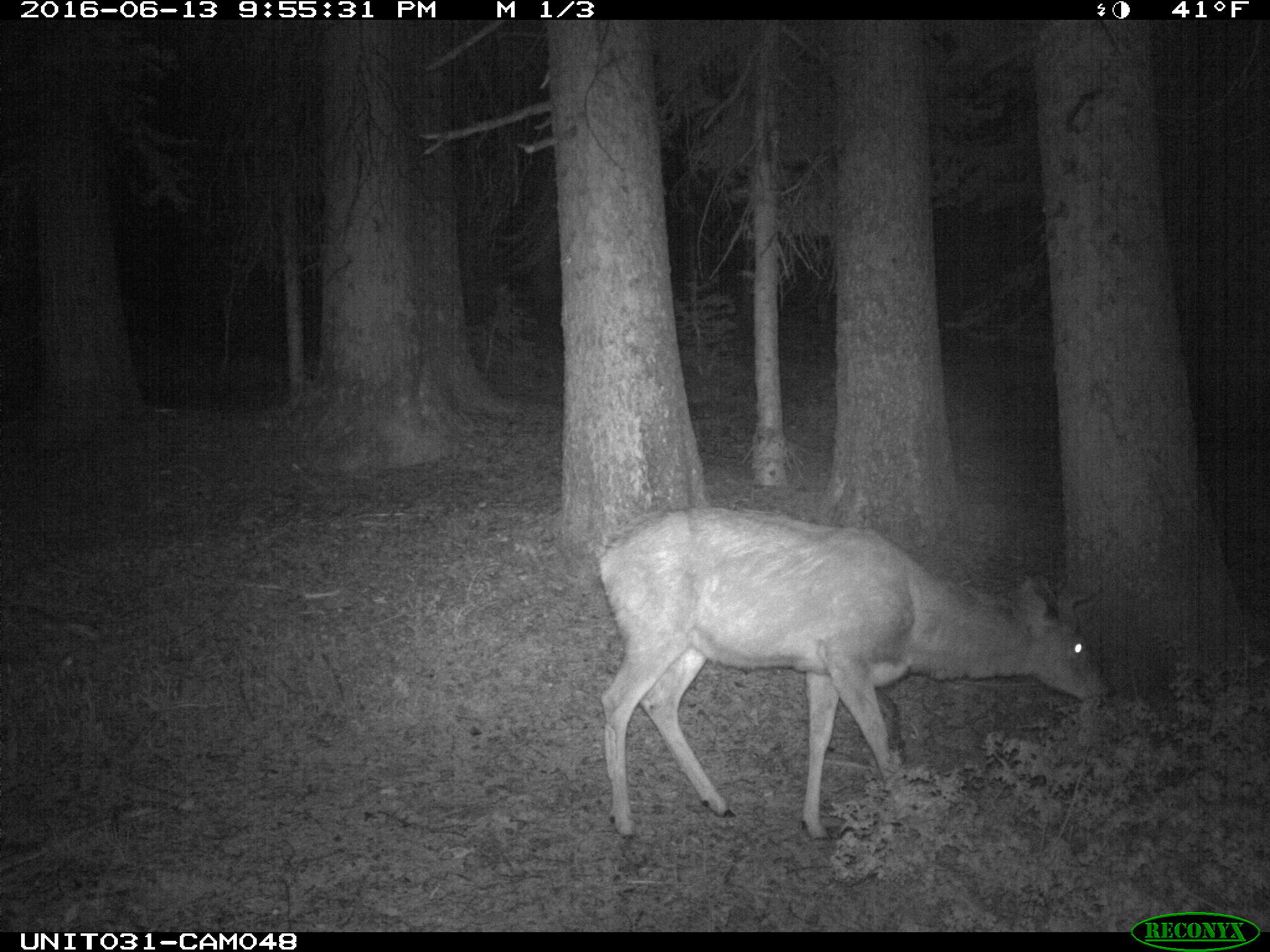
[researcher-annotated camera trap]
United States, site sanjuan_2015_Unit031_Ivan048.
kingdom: Animalia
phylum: Chordata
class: Mammalia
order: Artiodactyla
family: Cervidae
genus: Odocoileus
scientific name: Odocoileus hemionus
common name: mule deer